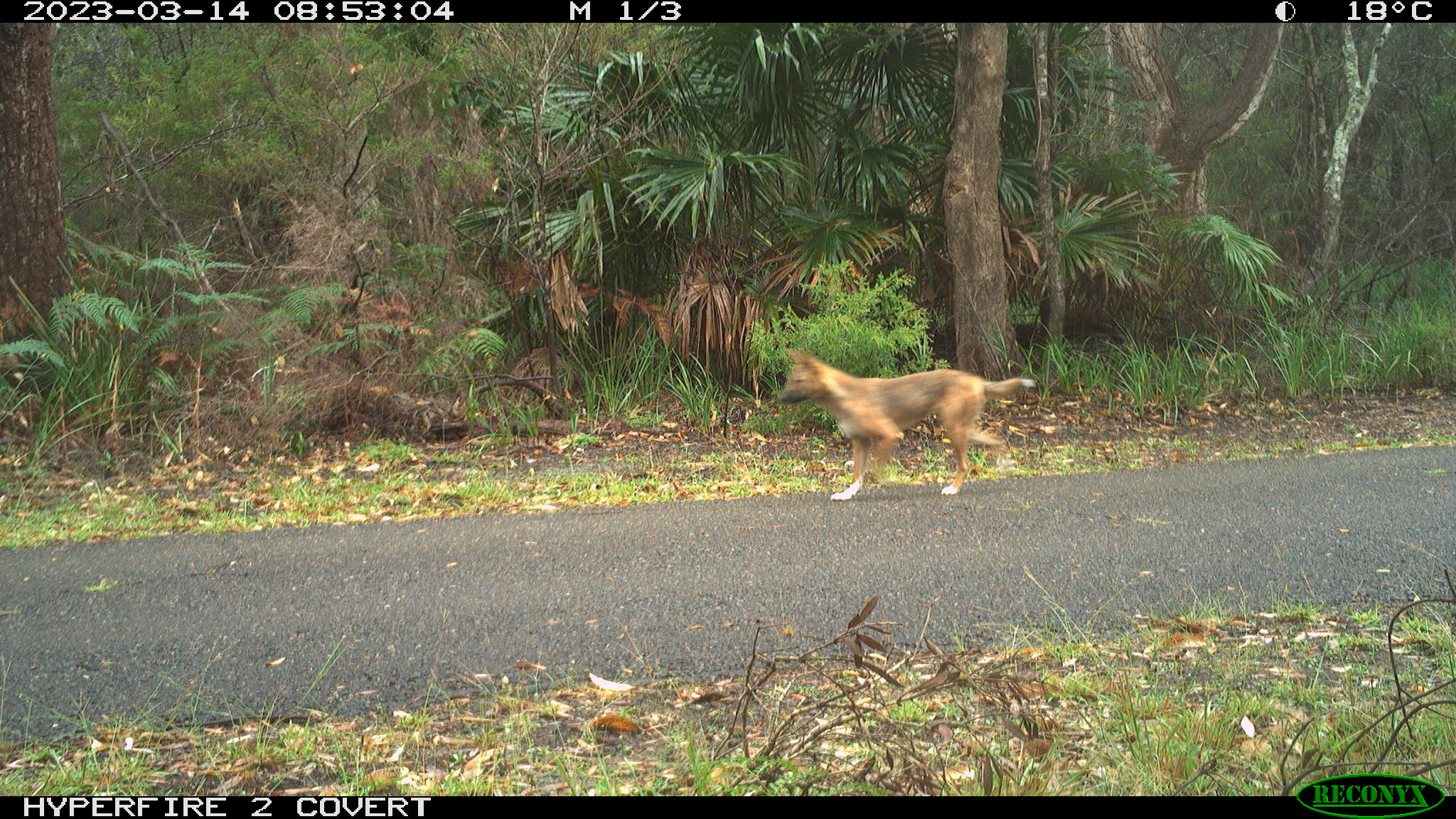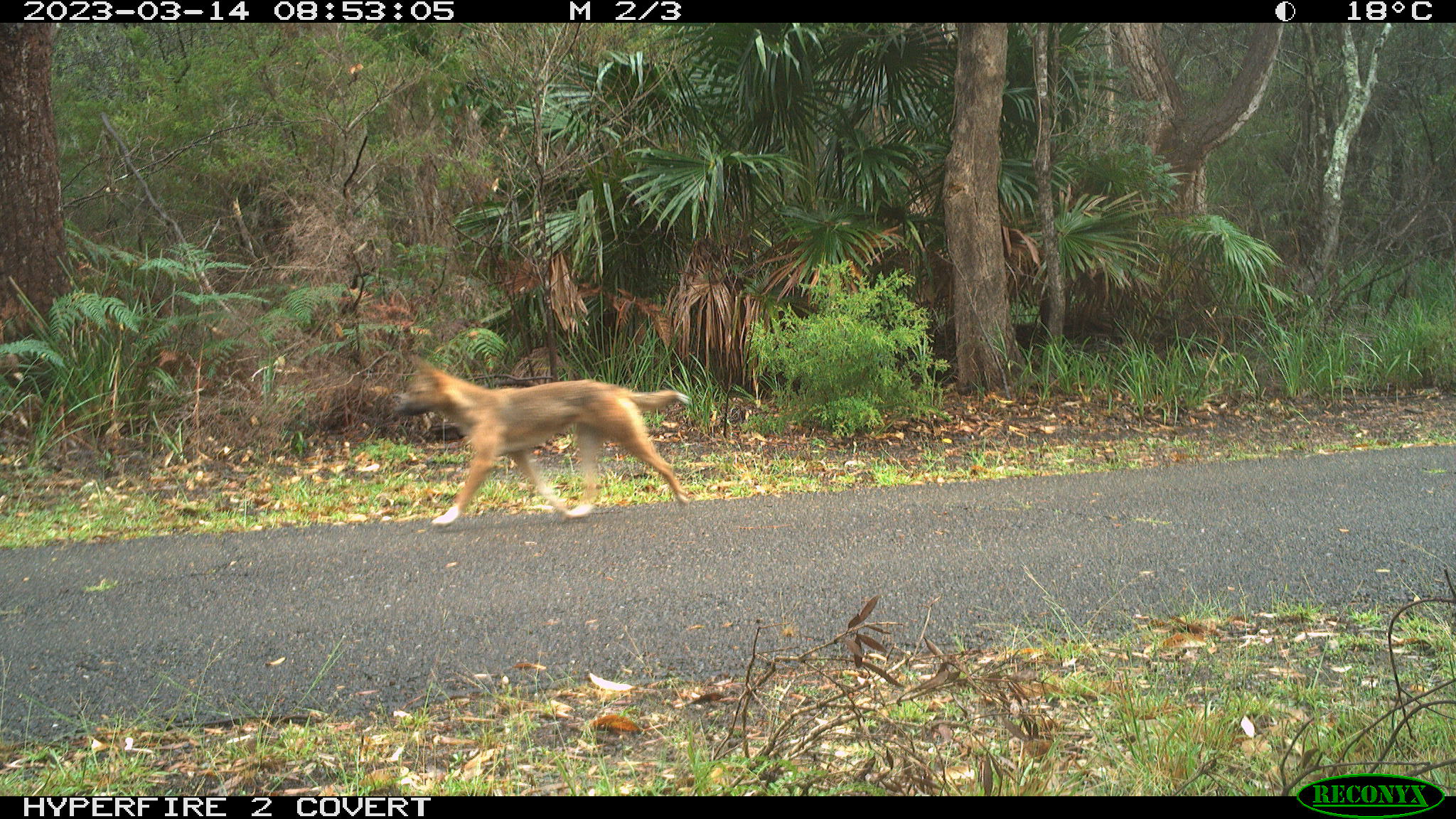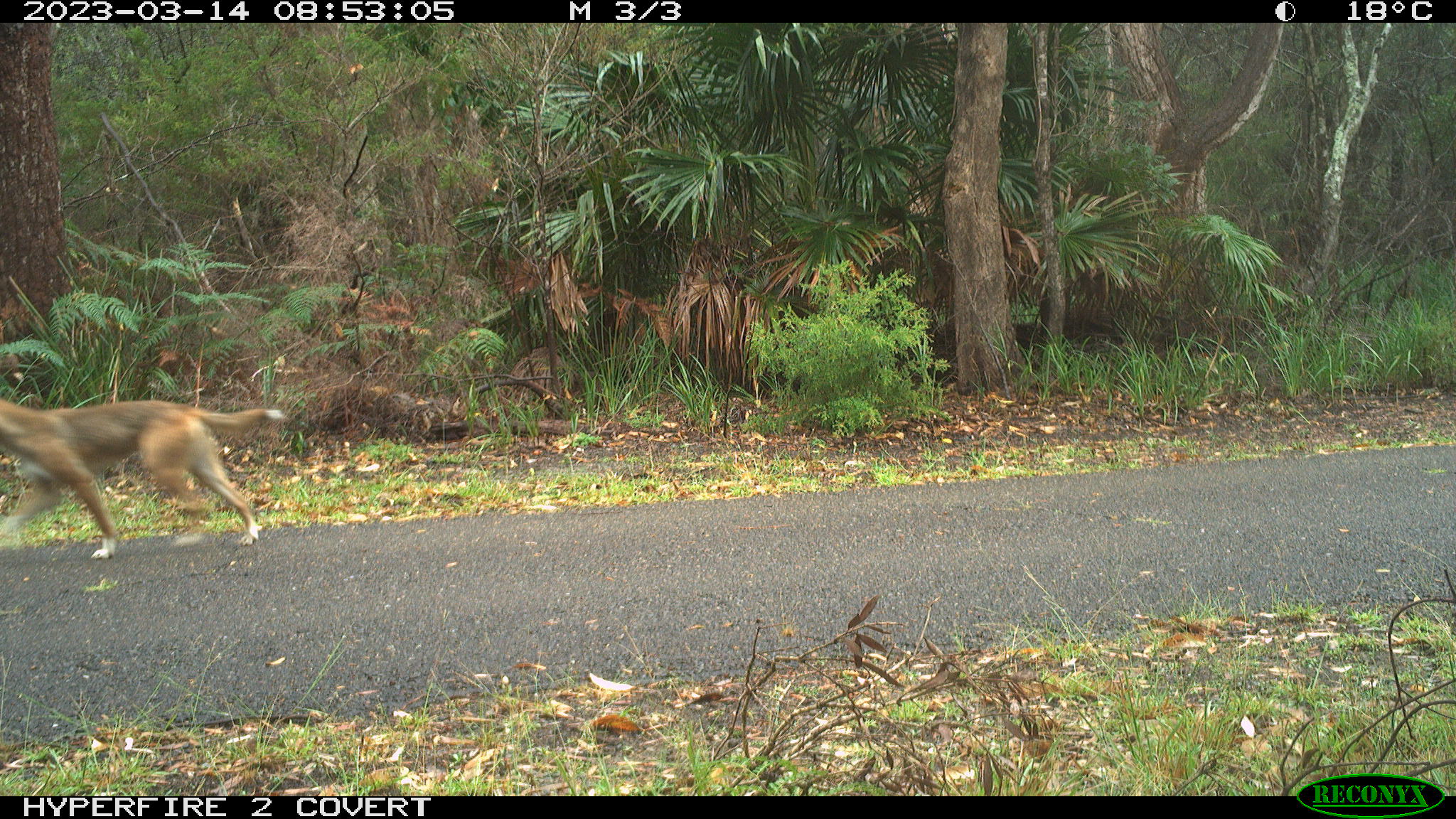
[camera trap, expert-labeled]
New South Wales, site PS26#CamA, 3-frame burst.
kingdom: Animalia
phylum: Chordata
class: Mammalia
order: Carnivora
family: Canidae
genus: Canis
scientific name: Canis familiaris dingo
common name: dingo